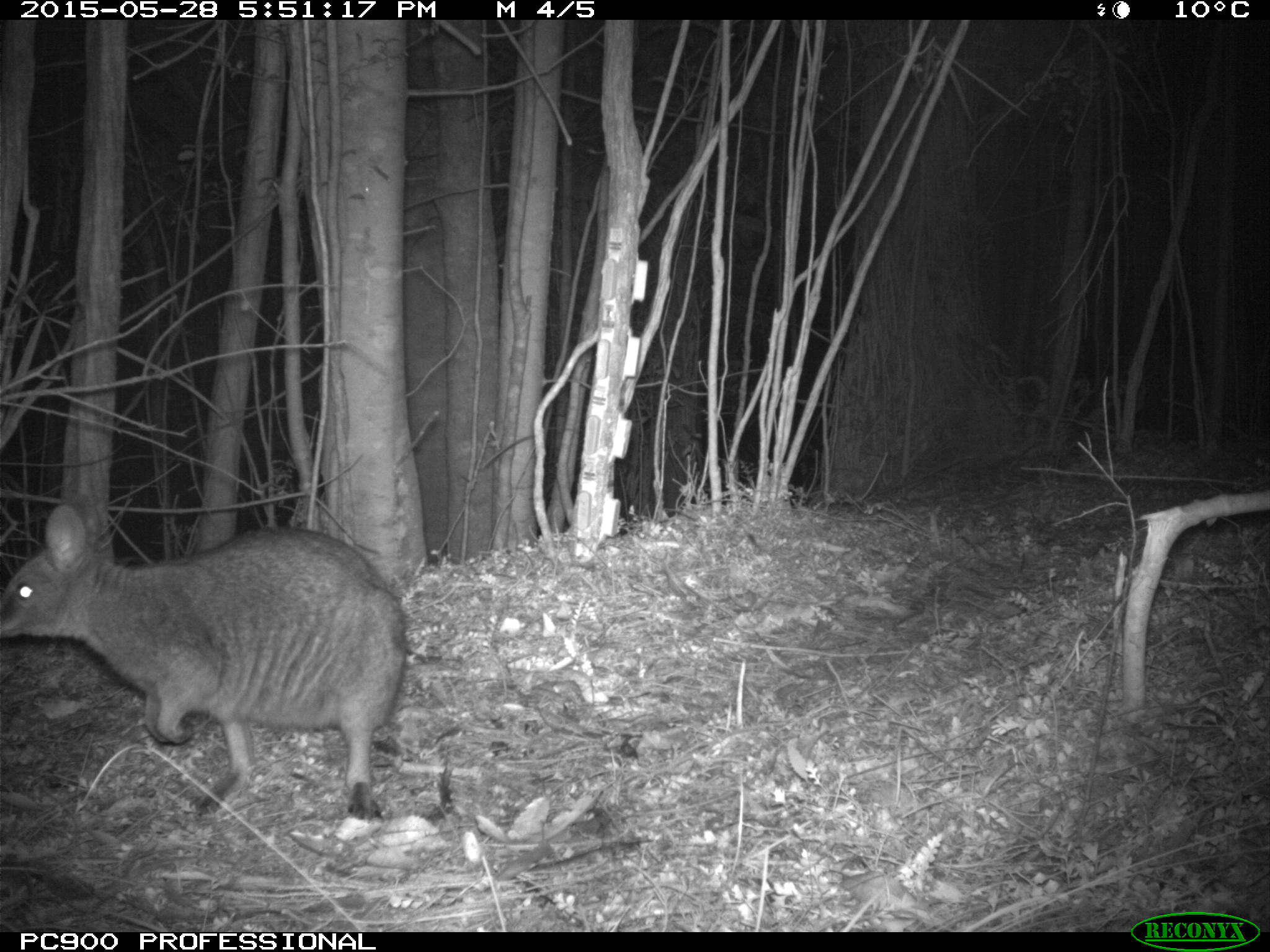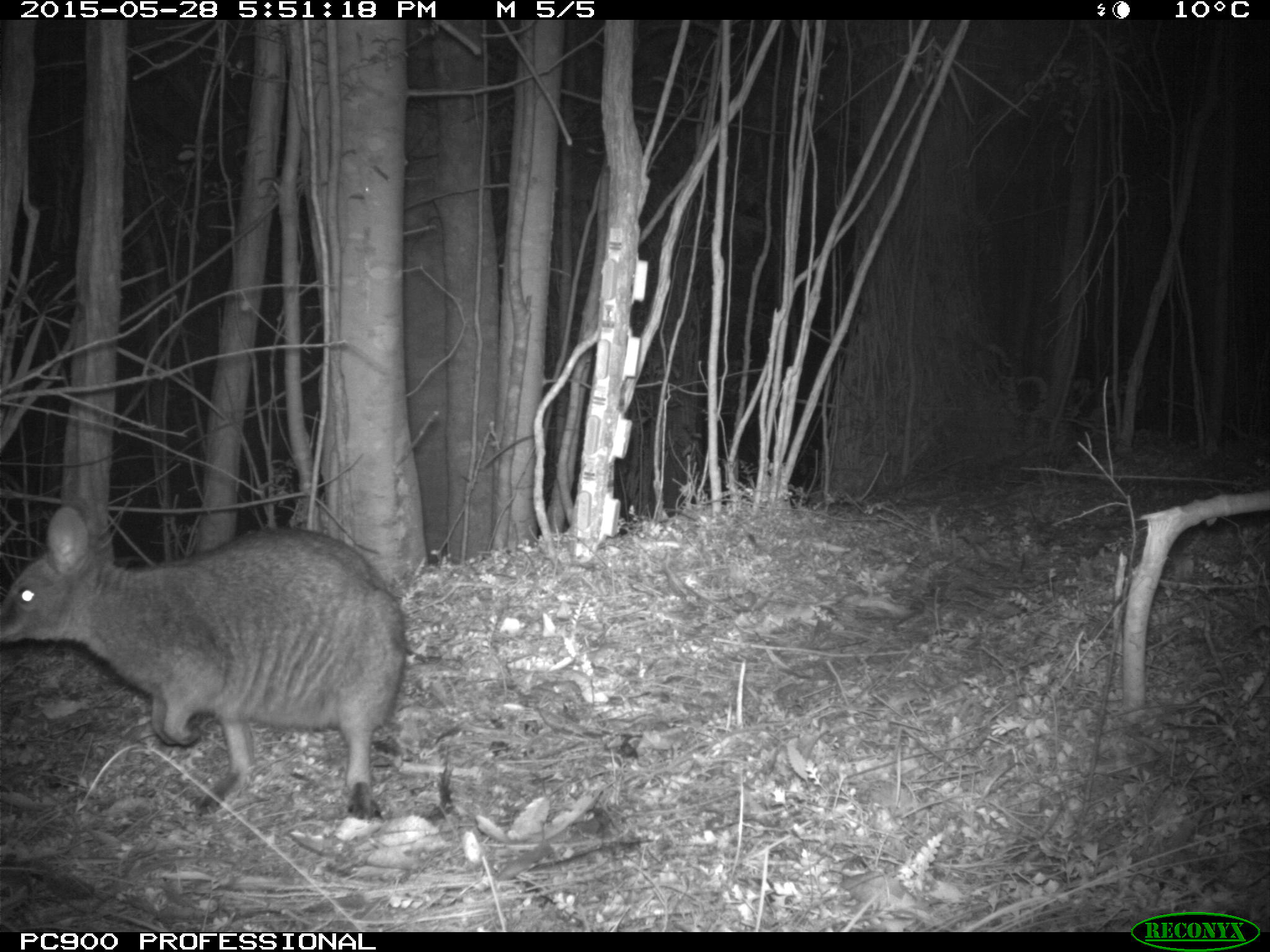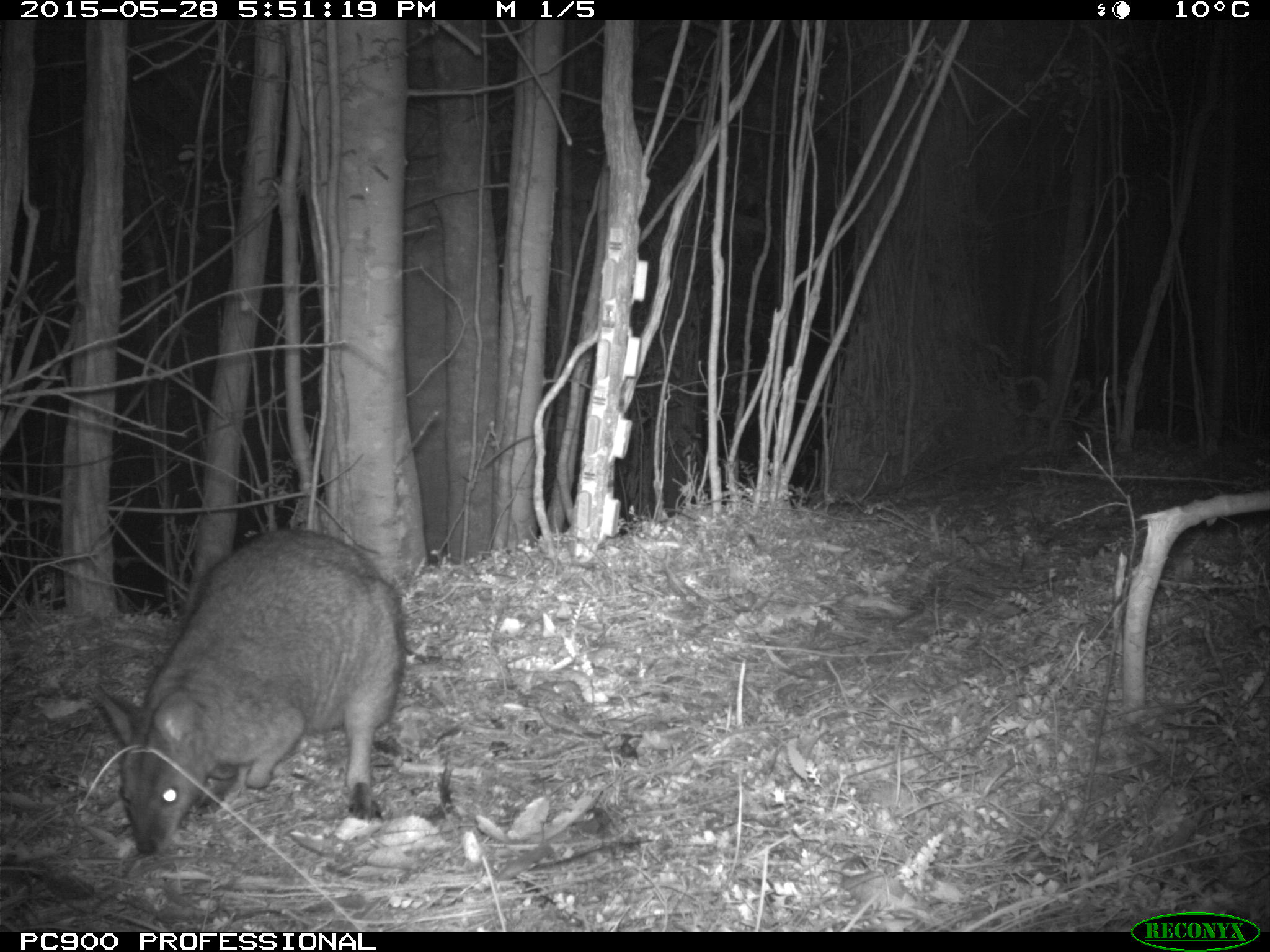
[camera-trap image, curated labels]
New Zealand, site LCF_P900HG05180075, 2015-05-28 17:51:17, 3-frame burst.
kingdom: Animalia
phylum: Chordata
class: Mammalia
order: Diprotodontia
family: Macropodidae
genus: Notamacropus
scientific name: Notamacropus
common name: wallaby